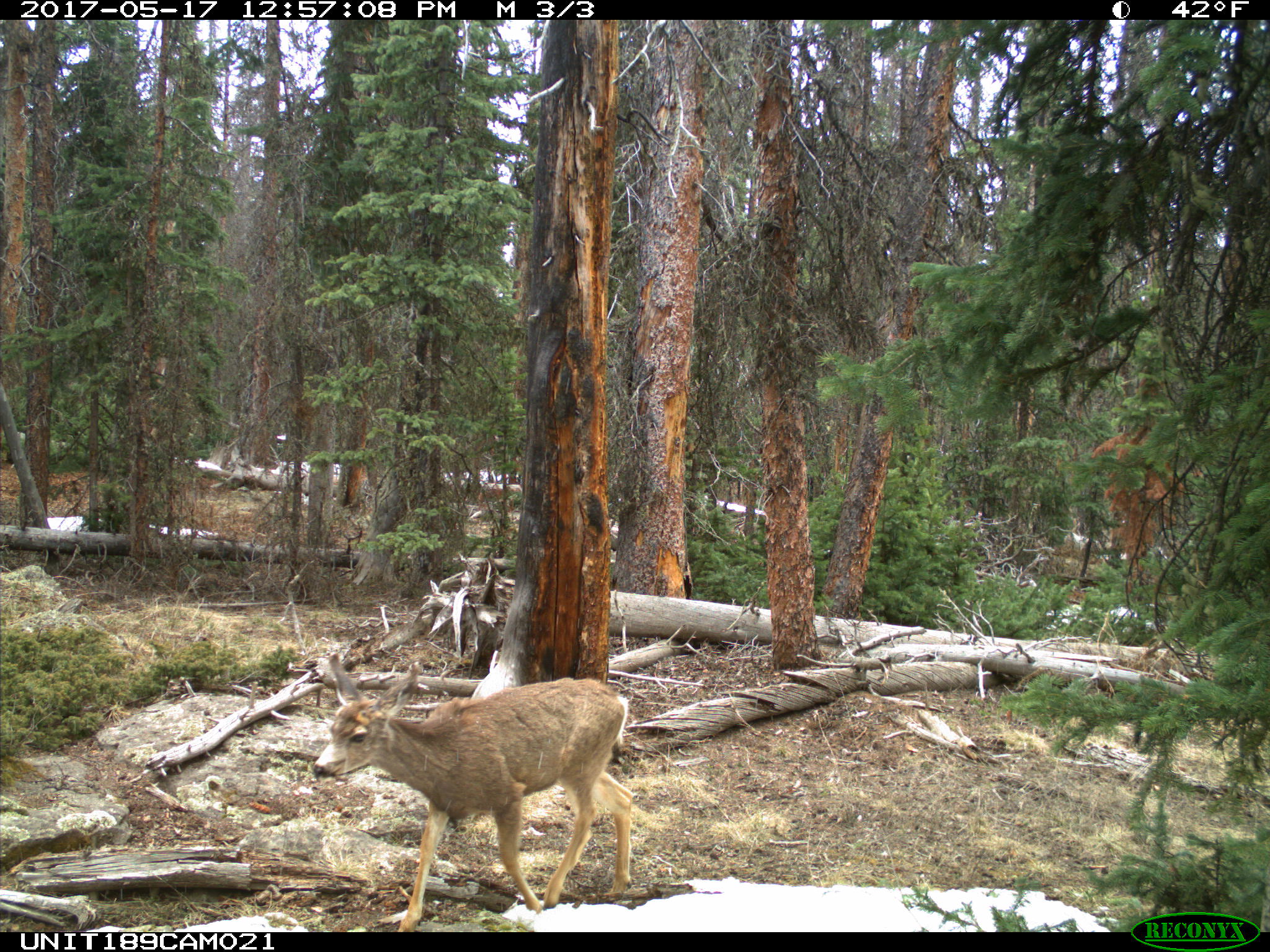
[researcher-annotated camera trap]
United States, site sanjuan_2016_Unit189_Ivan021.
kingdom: Animalia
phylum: Chordata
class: Mammalia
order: Artiodactyla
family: Cervidae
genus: Odocoileus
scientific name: Odocoileus hemionus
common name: mule deer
Odocoileus hemionus (mule deer).